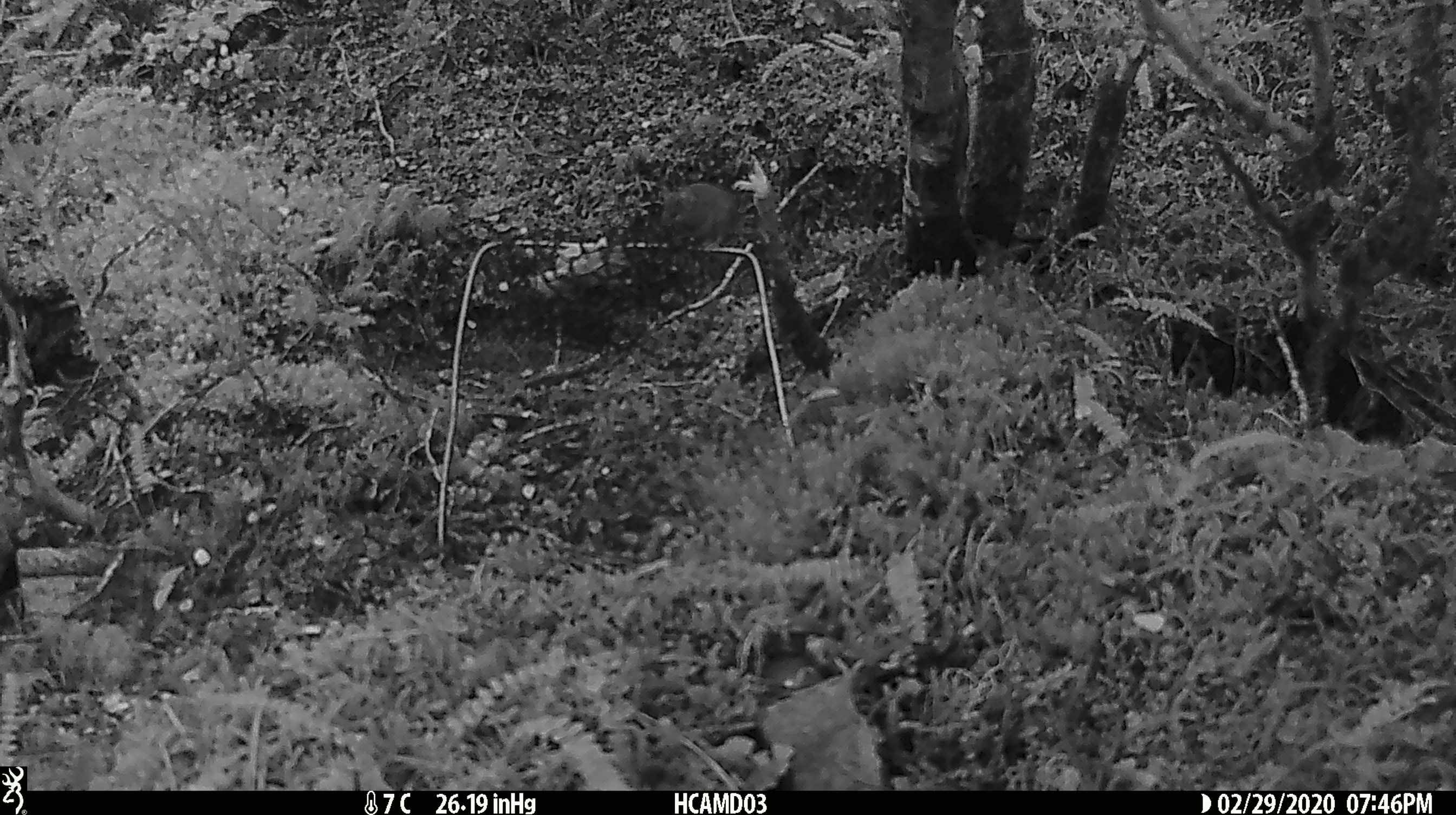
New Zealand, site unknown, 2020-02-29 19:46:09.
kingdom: Animalia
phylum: Chordata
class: Mammalia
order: Rodentia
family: Muridae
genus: Mus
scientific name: Mus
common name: mouse